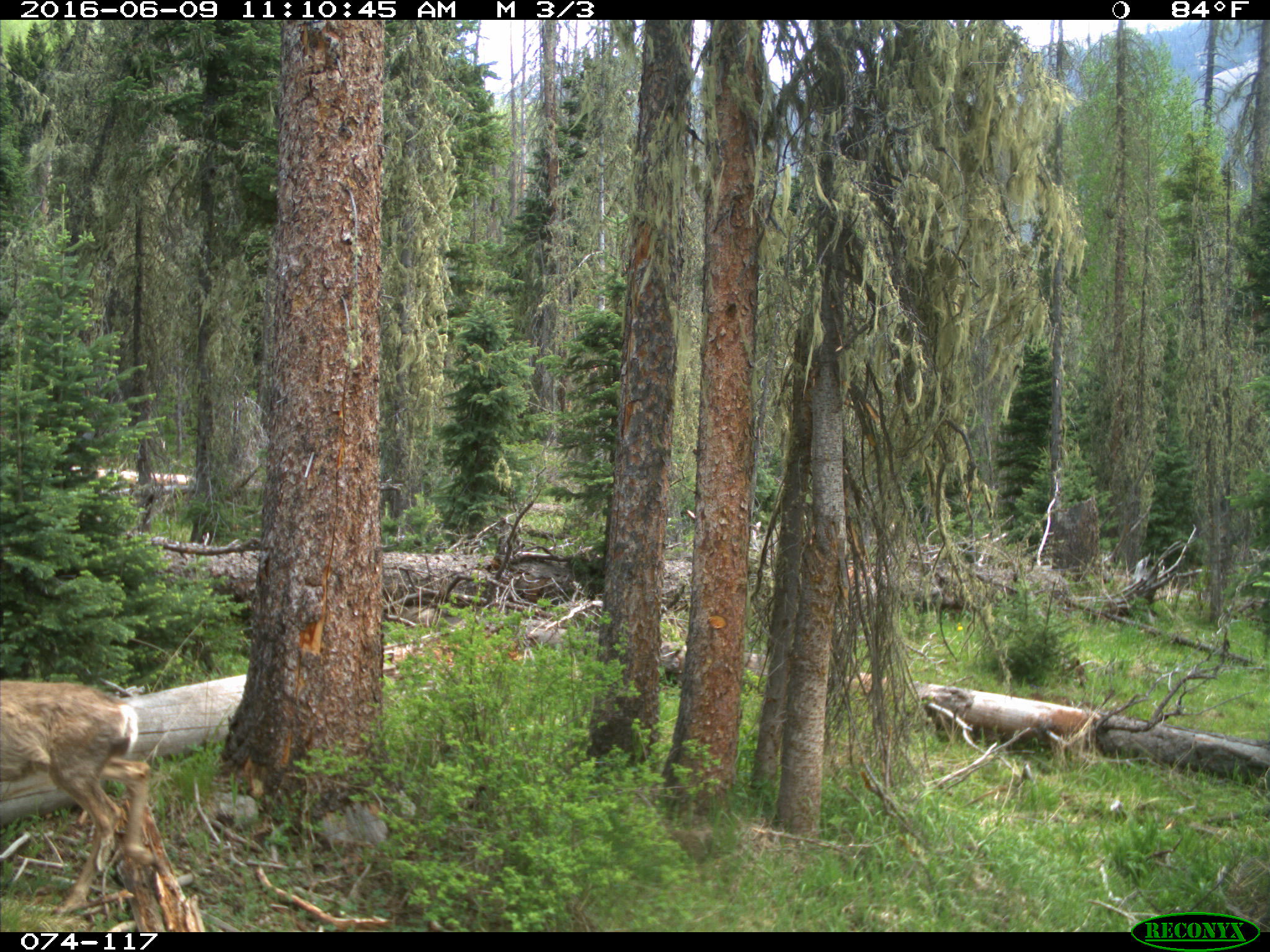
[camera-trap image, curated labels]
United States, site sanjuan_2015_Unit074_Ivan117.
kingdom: Animalia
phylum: Chordata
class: Mammalia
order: Artiodactyla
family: Cervidae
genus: Odocoileus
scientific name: Odocoileus hemionus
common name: mule deer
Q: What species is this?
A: Odocoileus hemionus (mule deer).